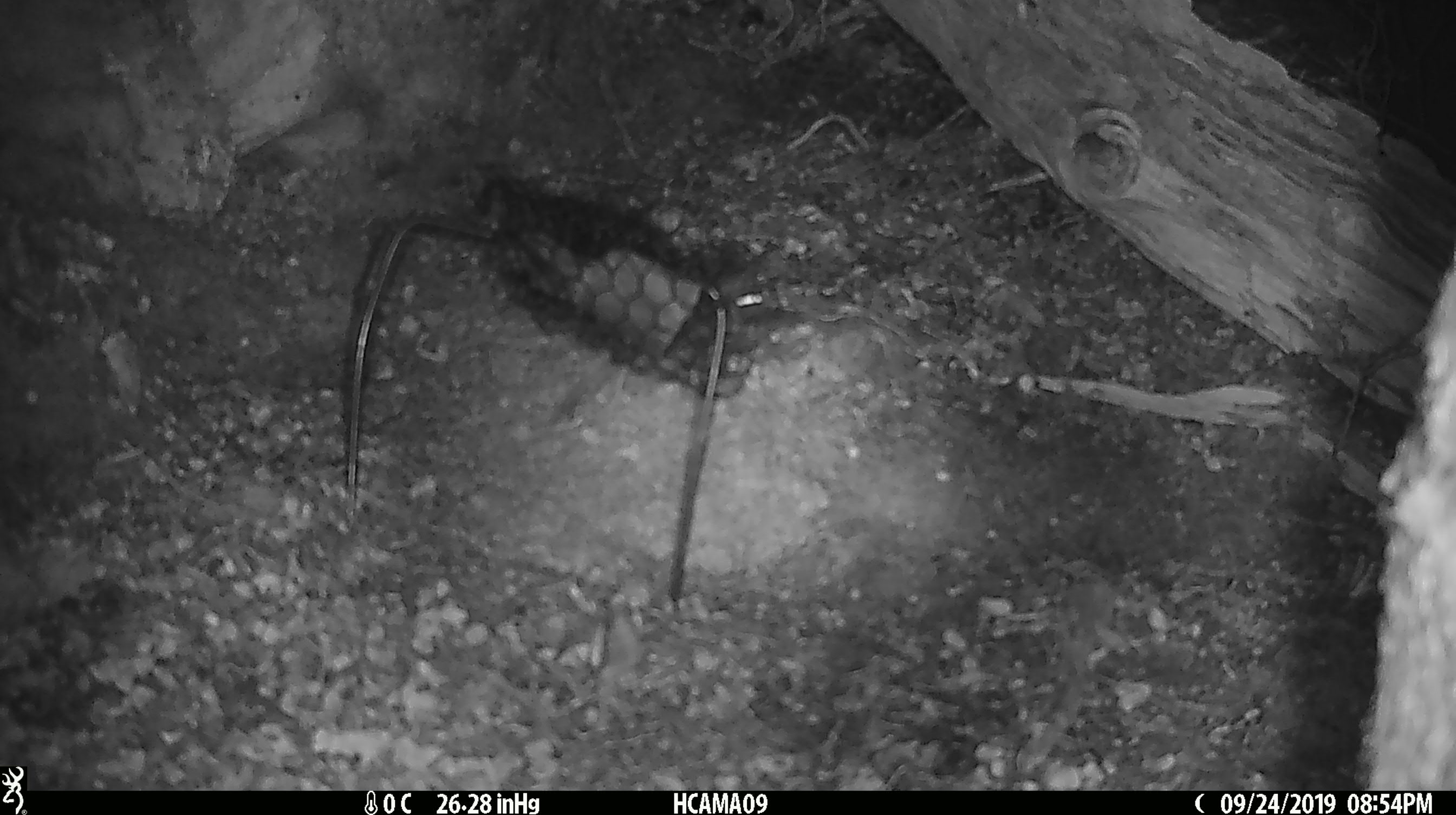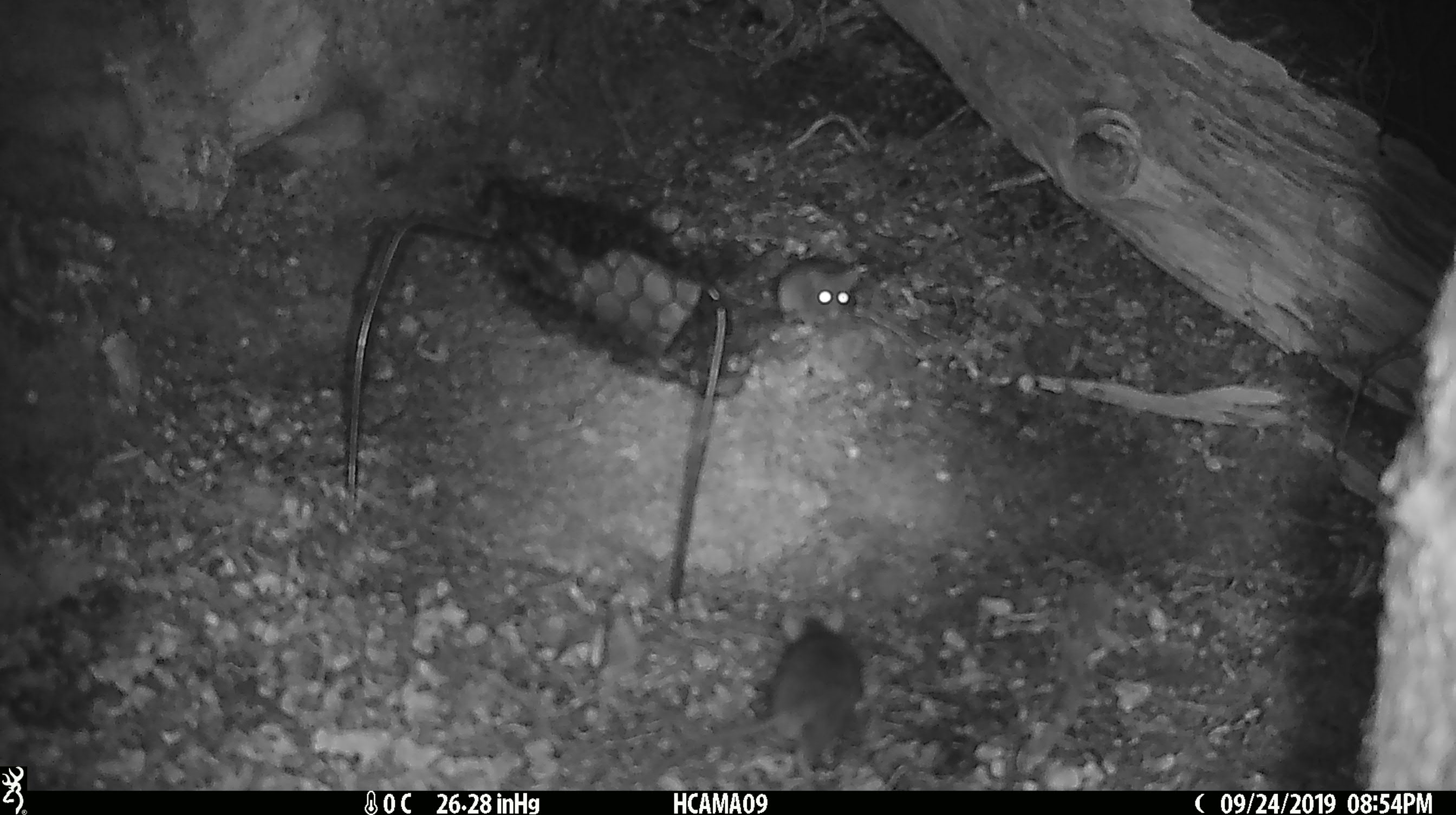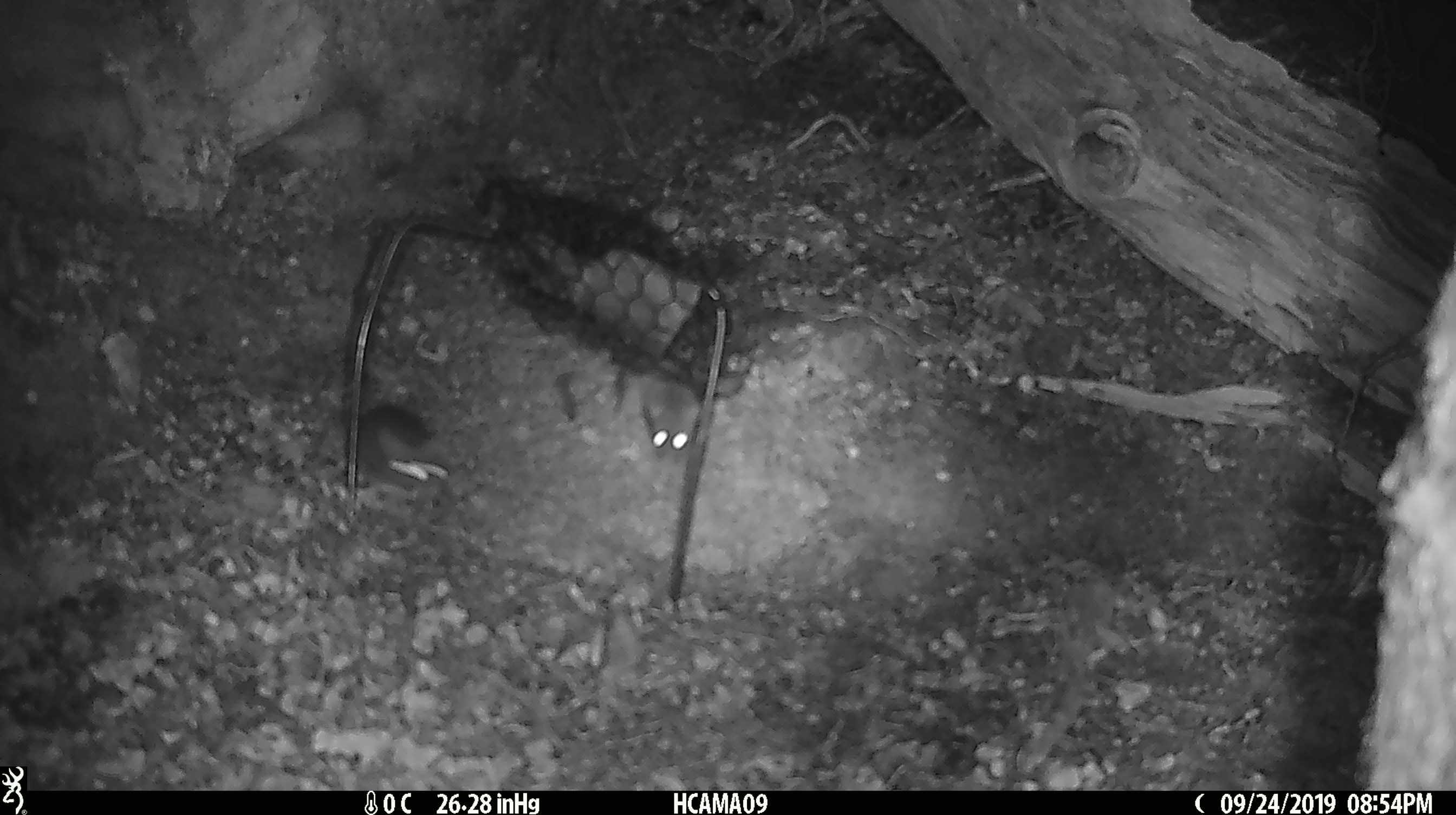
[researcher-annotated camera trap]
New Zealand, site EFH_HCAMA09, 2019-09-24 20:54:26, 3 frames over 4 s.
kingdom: Animalia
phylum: Chordata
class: Mammalia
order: Rodentia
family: Muridae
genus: Mus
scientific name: Mus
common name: mouse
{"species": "mouse (Mus)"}